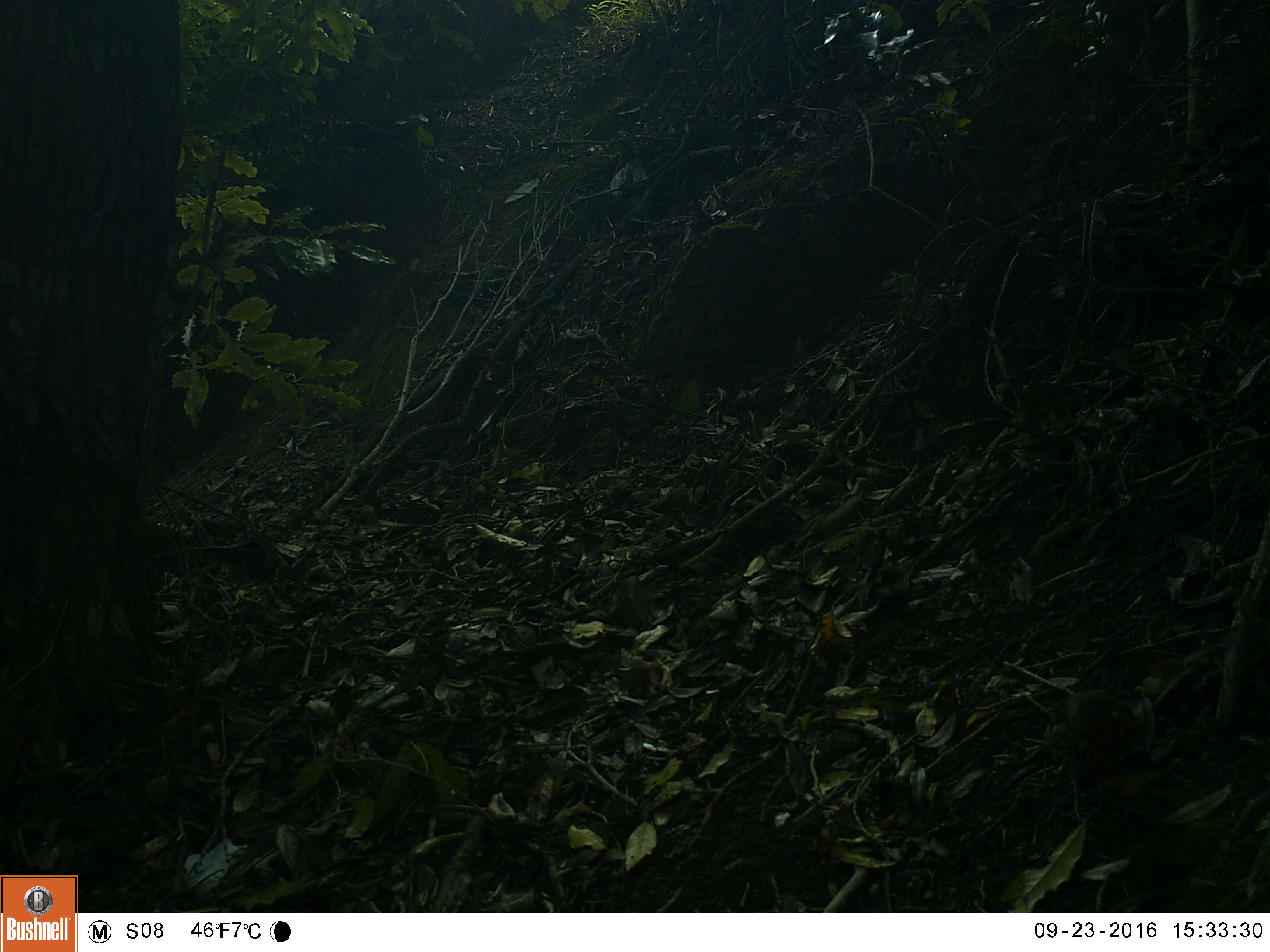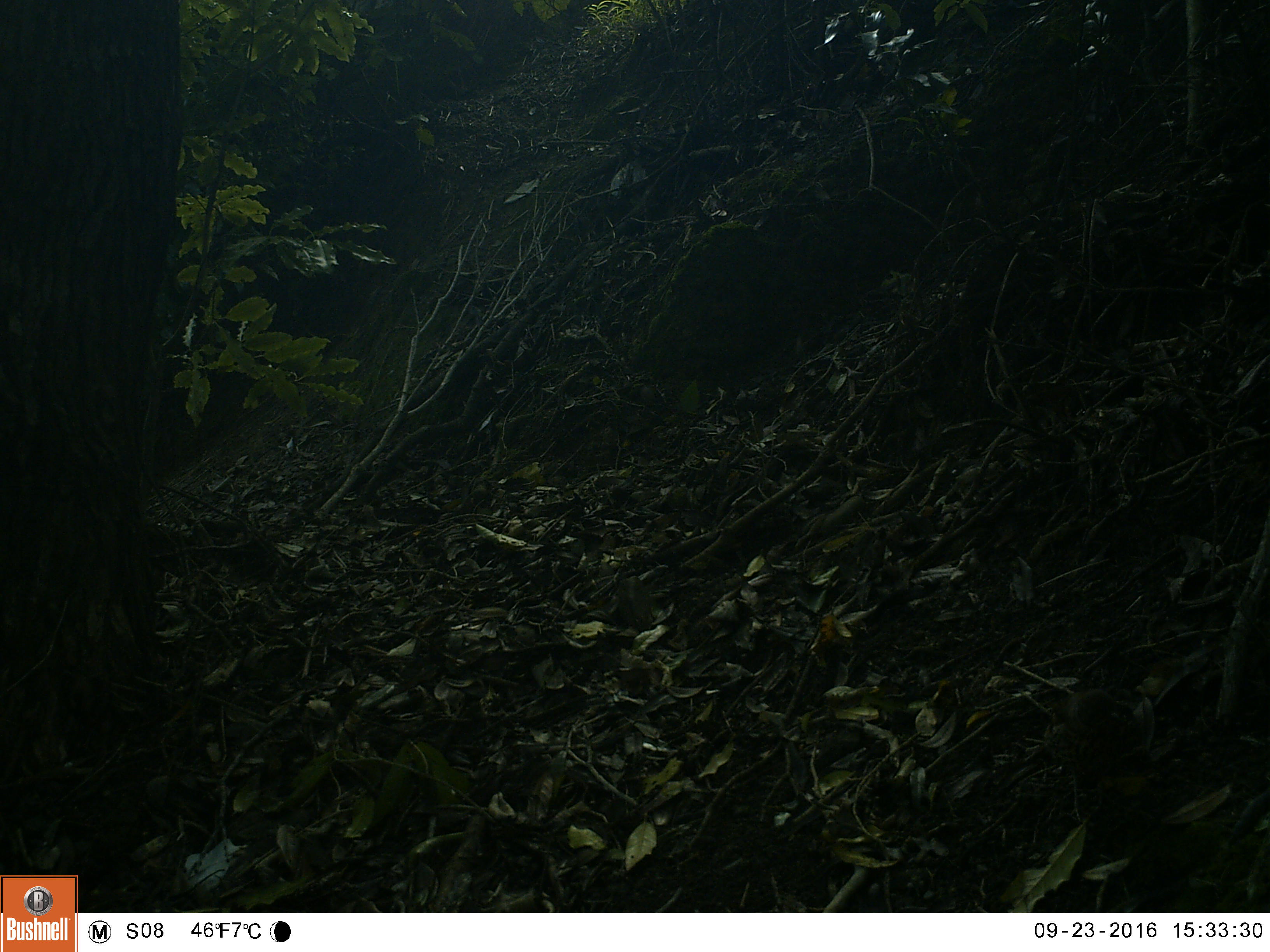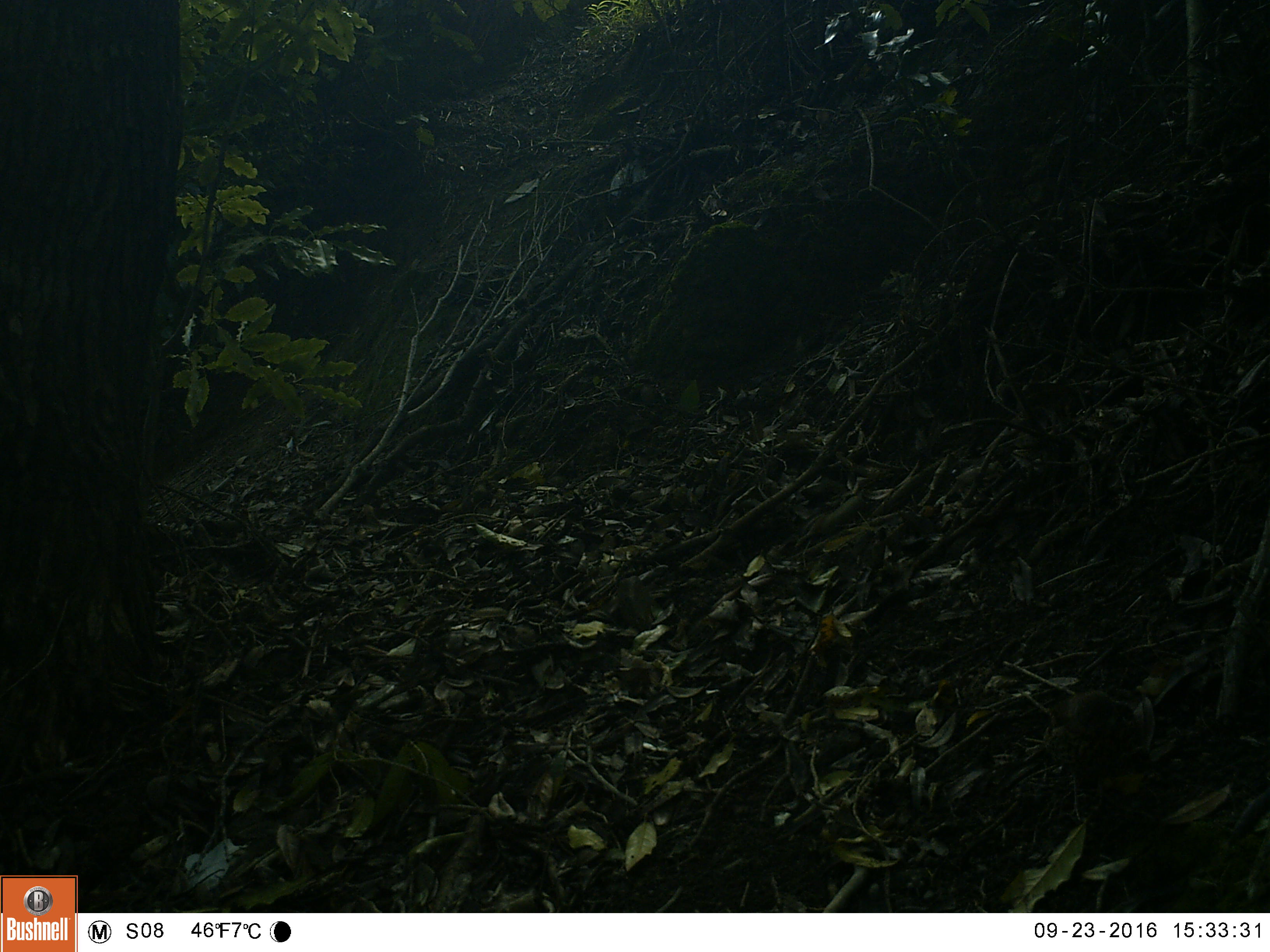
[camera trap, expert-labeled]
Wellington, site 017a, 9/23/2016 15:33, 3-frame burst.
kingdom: Animalia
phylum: Chordata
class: Aves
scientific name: Aves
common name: bird